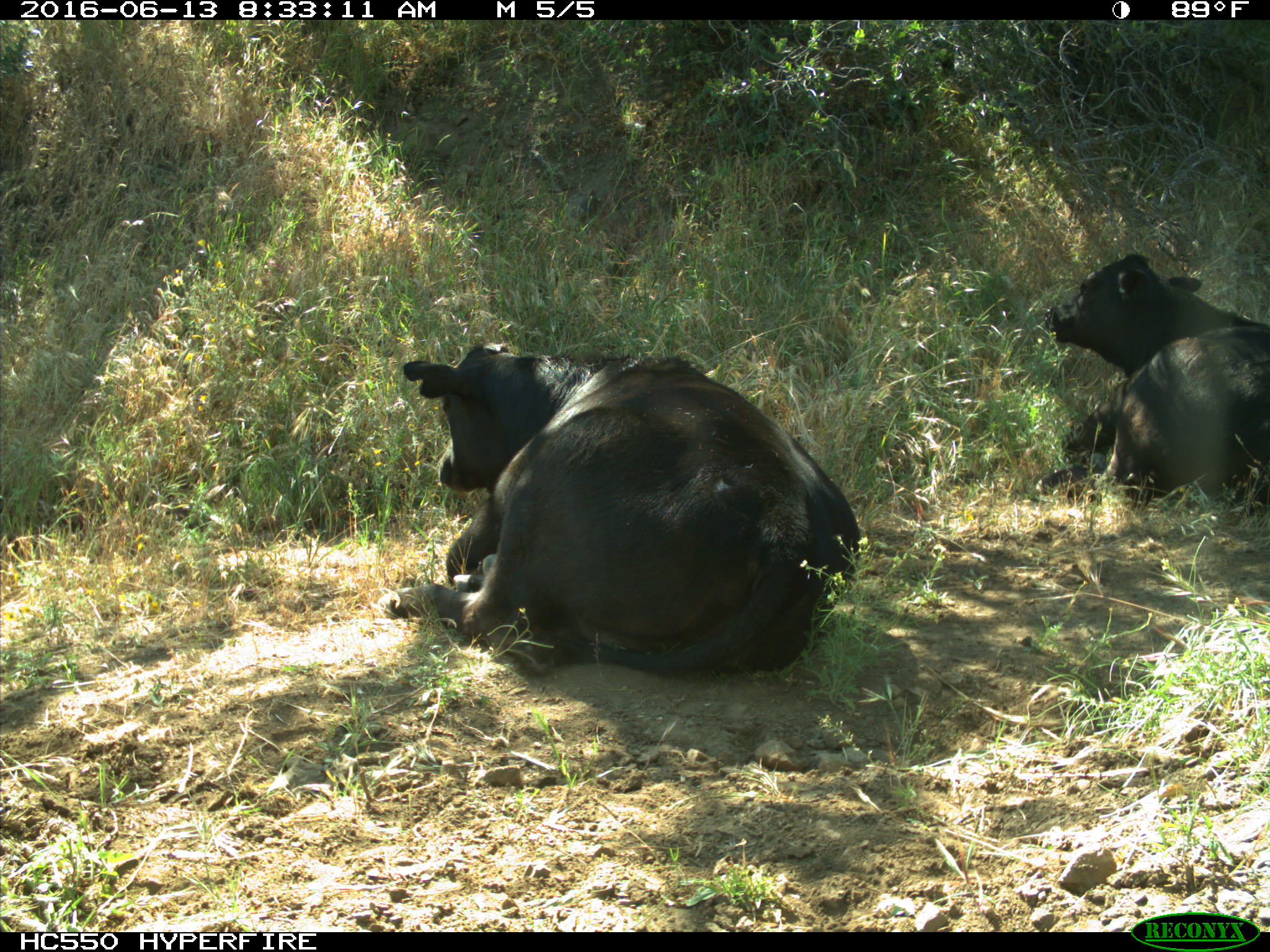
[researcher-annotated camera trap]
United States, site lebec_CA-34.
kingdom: Animalia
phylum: Chordata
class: Mammalia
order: Artiodactyla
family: Bovidae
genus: Bos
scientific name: Bos taurus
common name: domestic cow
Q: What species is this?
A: Bos taurus (domestic cow).